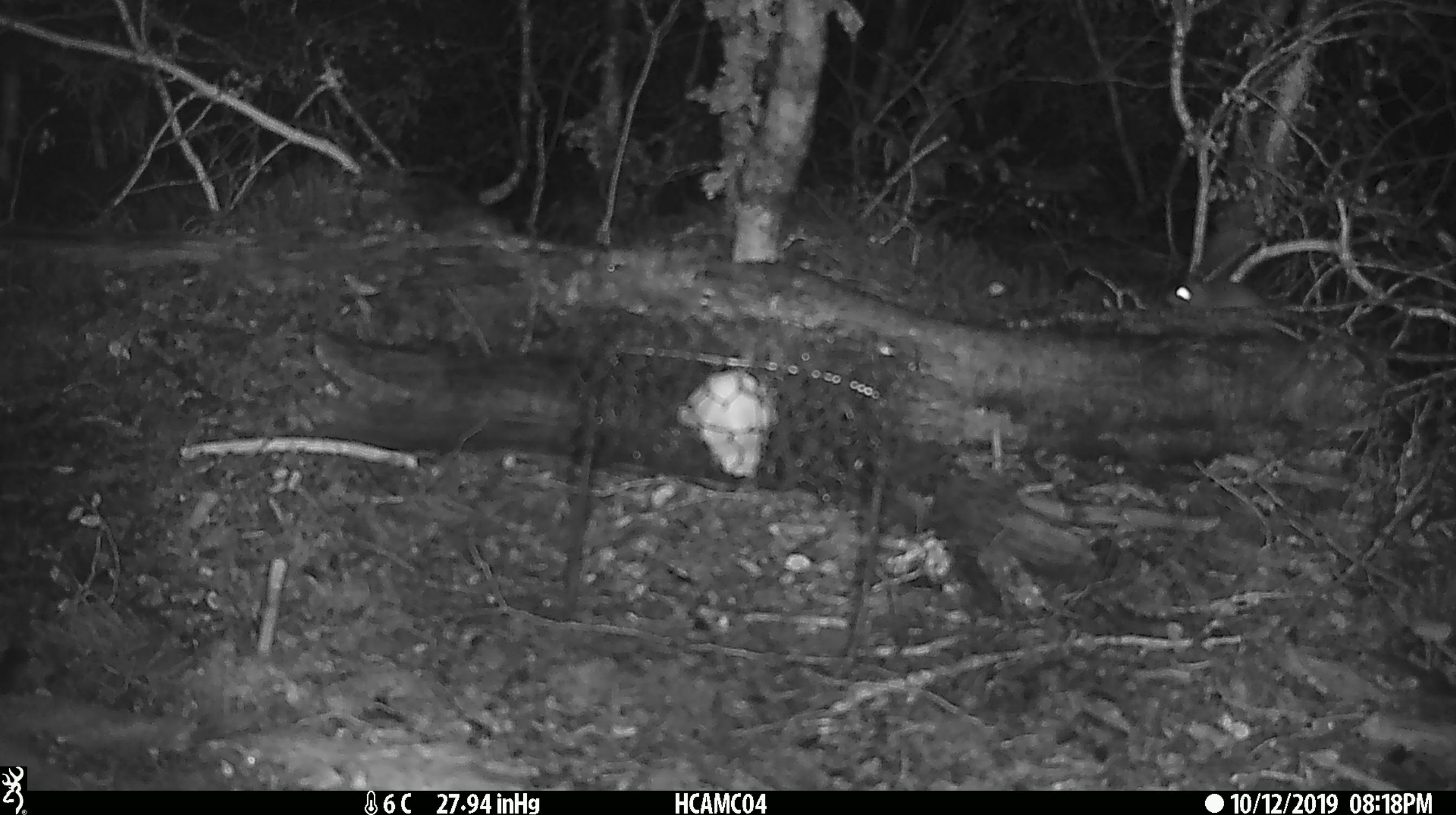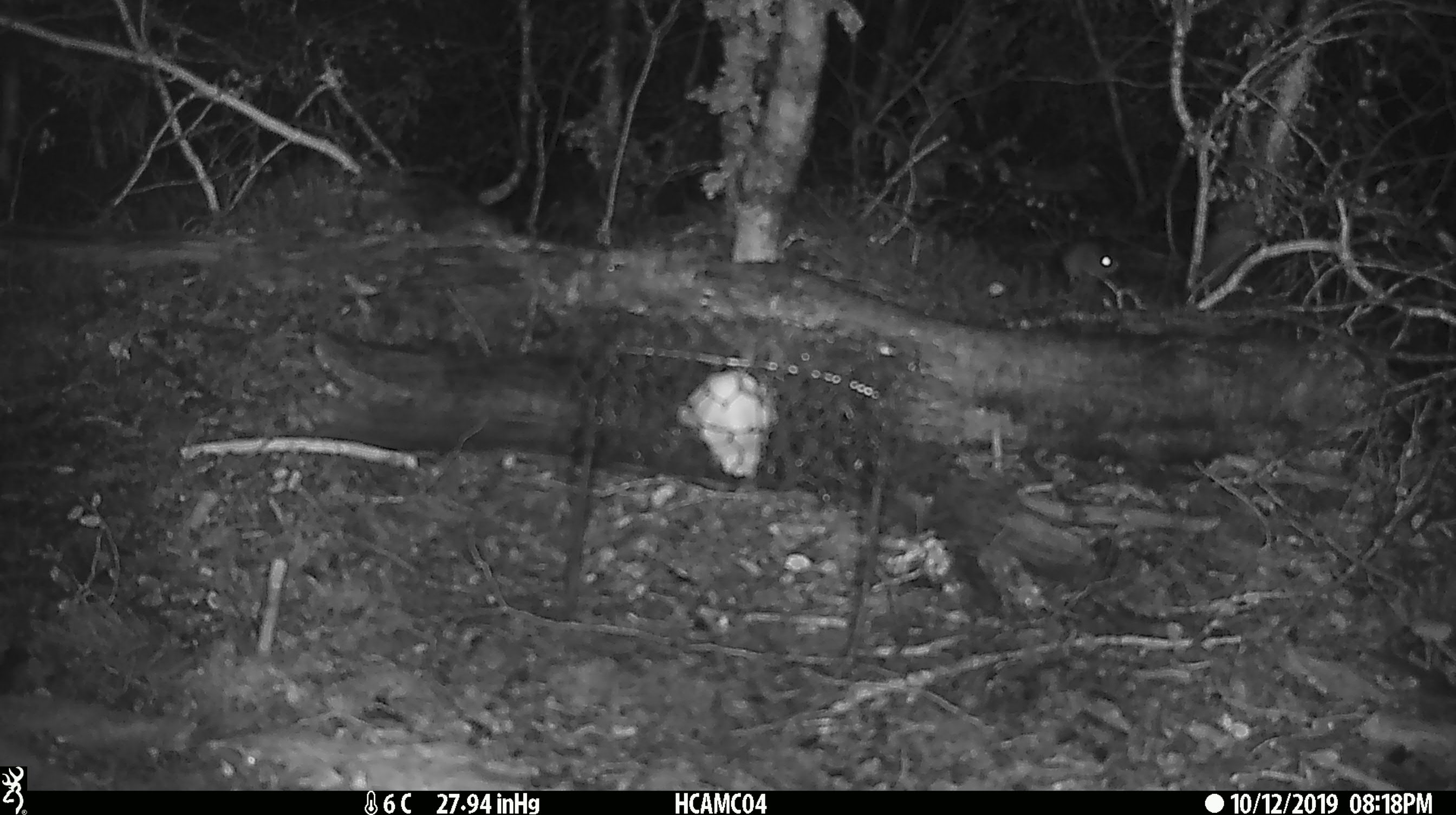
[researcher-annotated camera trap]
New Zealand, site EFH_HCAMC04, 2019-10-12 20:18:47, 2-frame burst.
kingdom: Animalia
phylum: Chordata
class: Mammalia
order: Rodentia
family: Muridae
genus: Mus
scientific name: Mus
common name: mouse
Mouse (Mus).